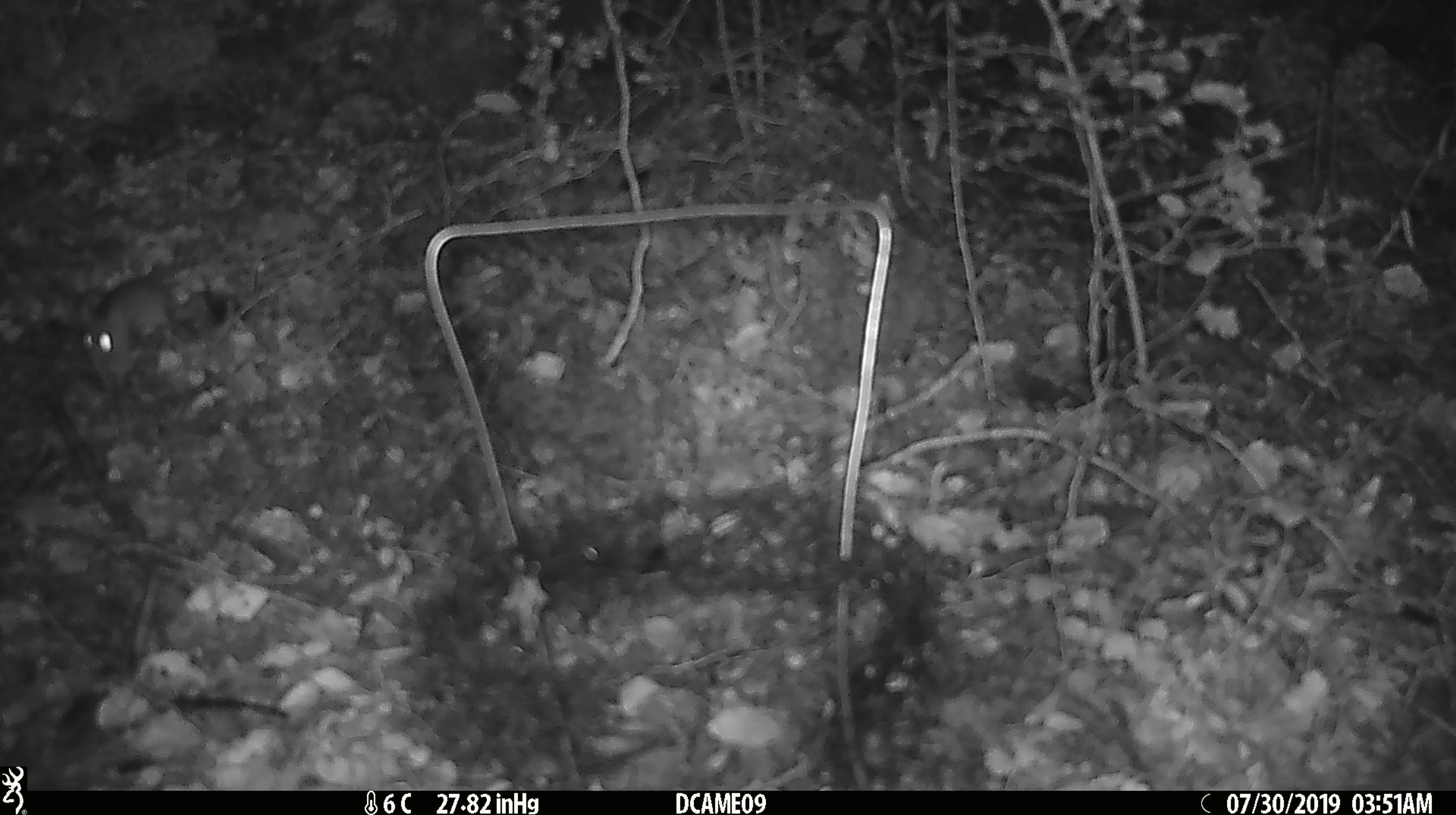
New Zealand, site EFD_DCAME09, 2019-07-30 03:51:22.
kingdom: Animalia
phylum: Chordata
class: Mammalia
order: Rodentia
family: Muridae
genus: Mus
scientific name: Mus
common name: mouse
Mouse (Mus).